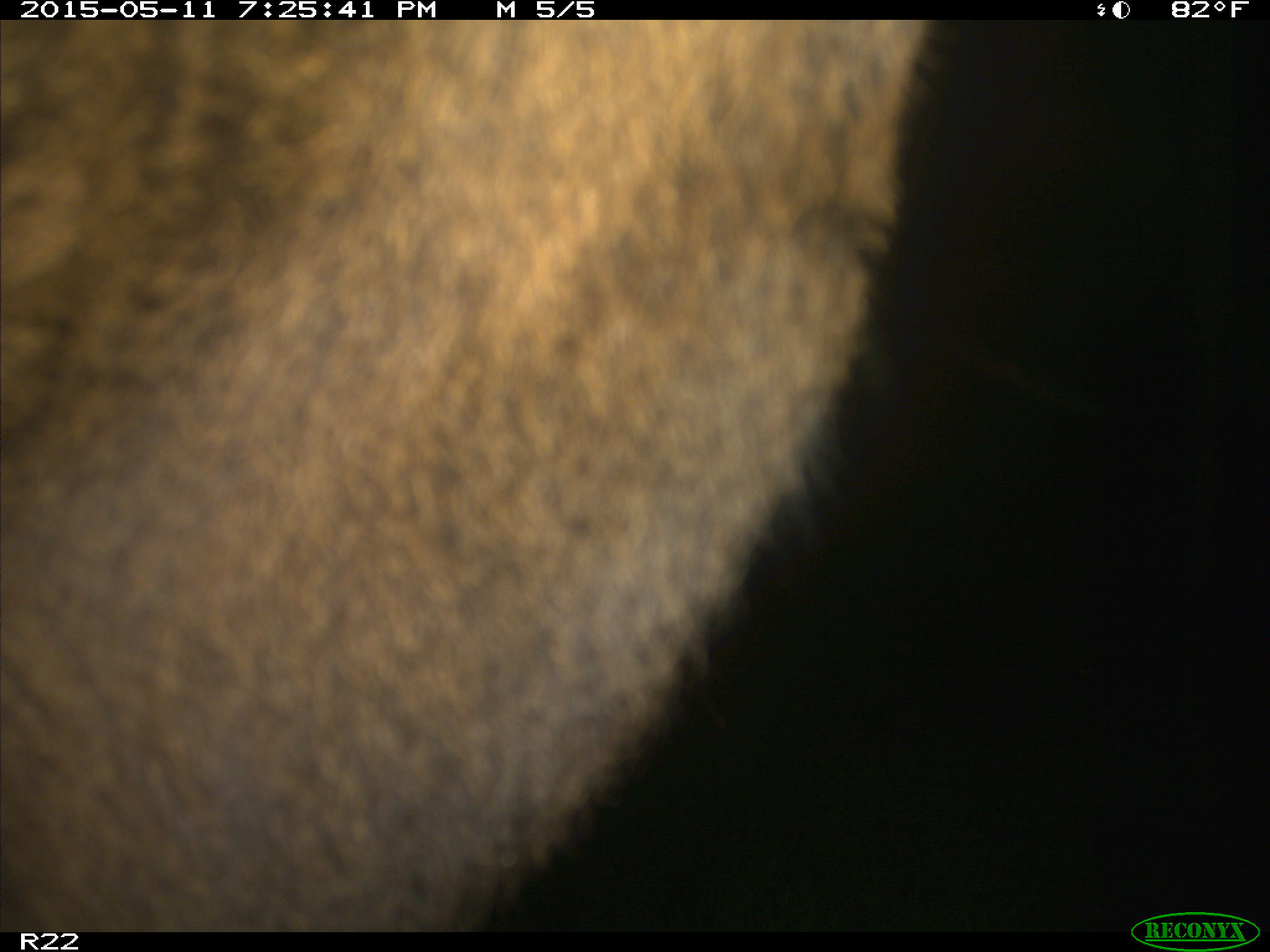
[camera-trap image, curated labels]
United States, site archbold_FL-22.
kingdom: Animalia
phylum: Chordata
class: Mammalia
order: Artiodactyla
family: Bovidae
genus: Bos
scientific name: Bos taurus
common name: domestic cow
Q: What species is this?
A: Bos taurus (domestic cow).